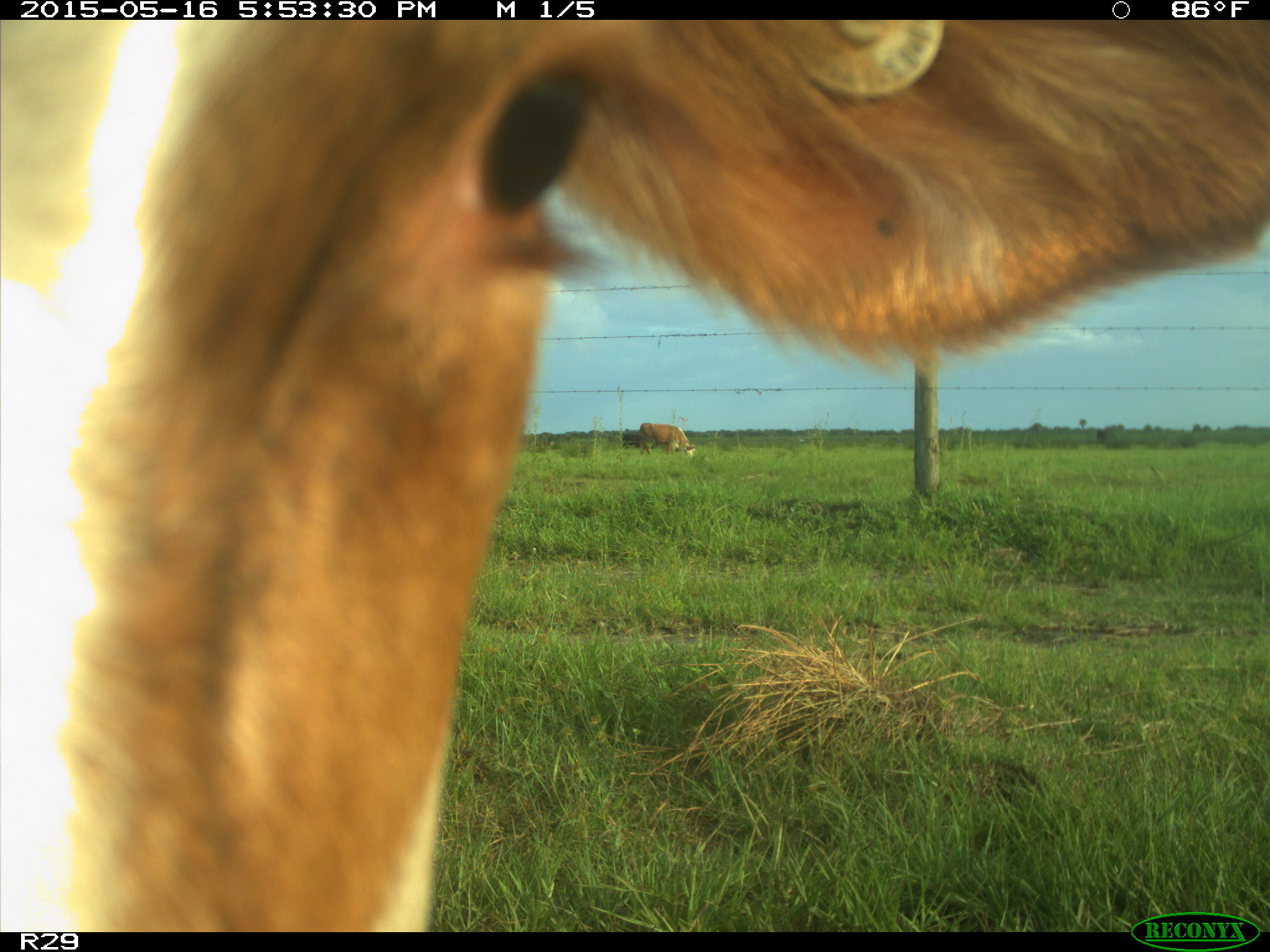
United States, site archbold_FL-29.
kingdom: Animalia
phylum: Chordata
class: Mammalia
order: Artiodactyla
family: Bovidae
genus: Bos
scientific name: Bos taurus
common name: domestic cow